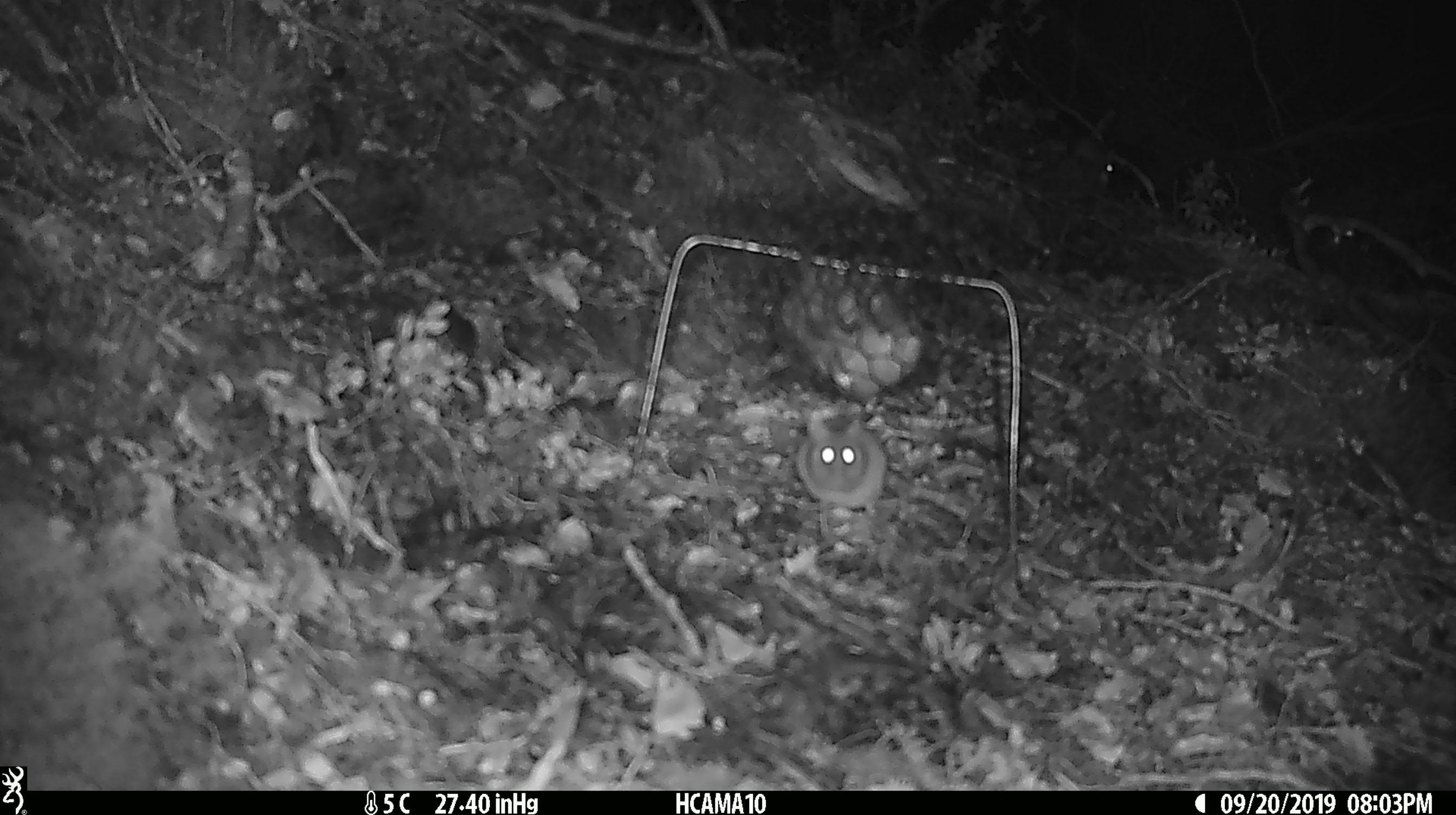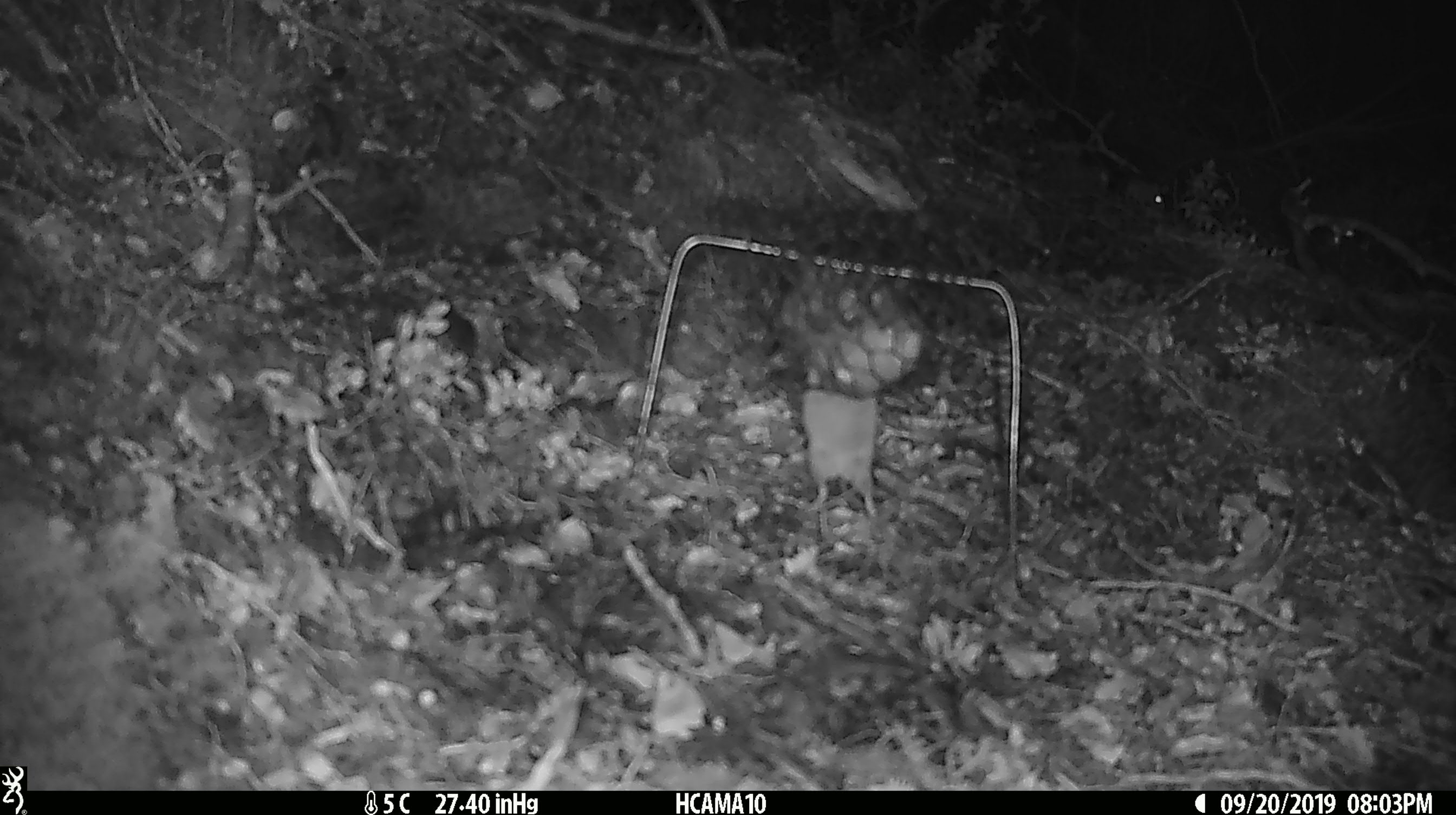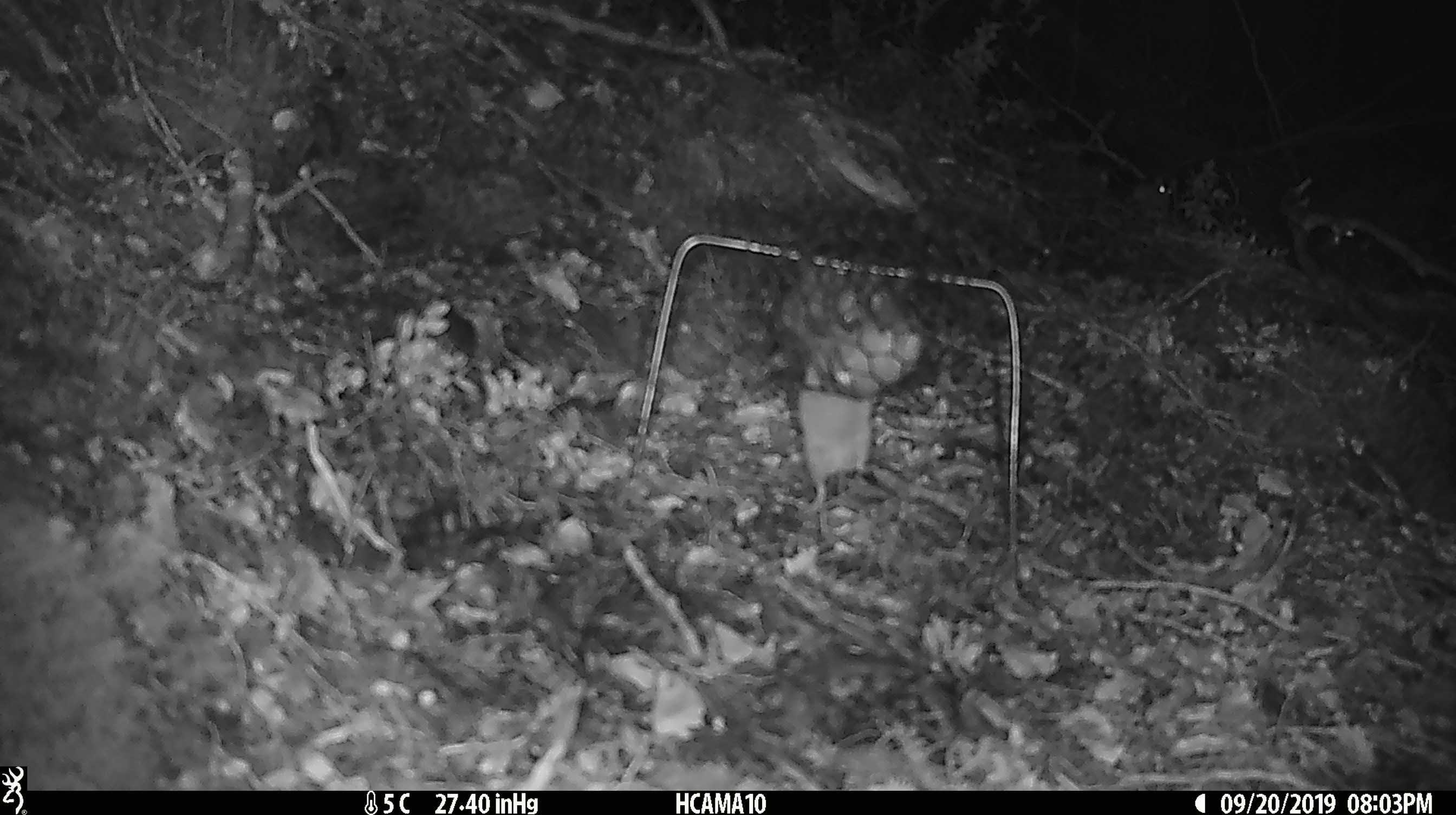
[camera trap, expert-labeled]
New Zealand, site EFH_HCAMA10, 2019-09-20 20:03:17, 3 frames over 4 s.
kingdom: Animalia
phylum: Chordata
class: Mammalia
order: Rodentia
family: Muridae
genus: Mus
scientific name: Mus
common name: mouse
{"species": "mouse (Mus)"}